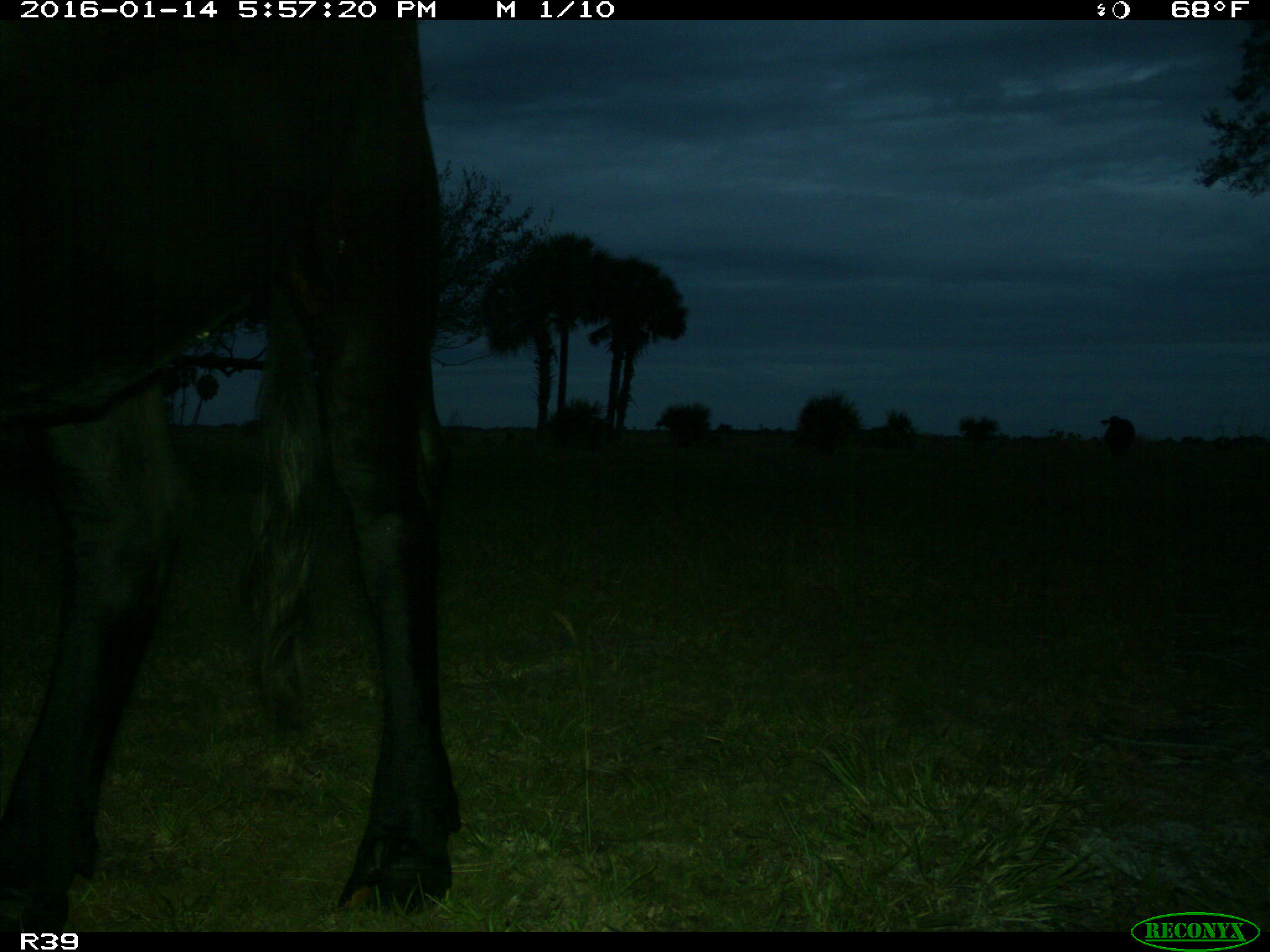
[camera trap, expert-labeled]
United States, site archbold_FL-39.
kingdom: Animalia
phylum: Chordata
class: Mammalia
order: Artiodactyla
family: Bovidae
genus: Bos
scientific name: Bos taurus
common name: domestic cow